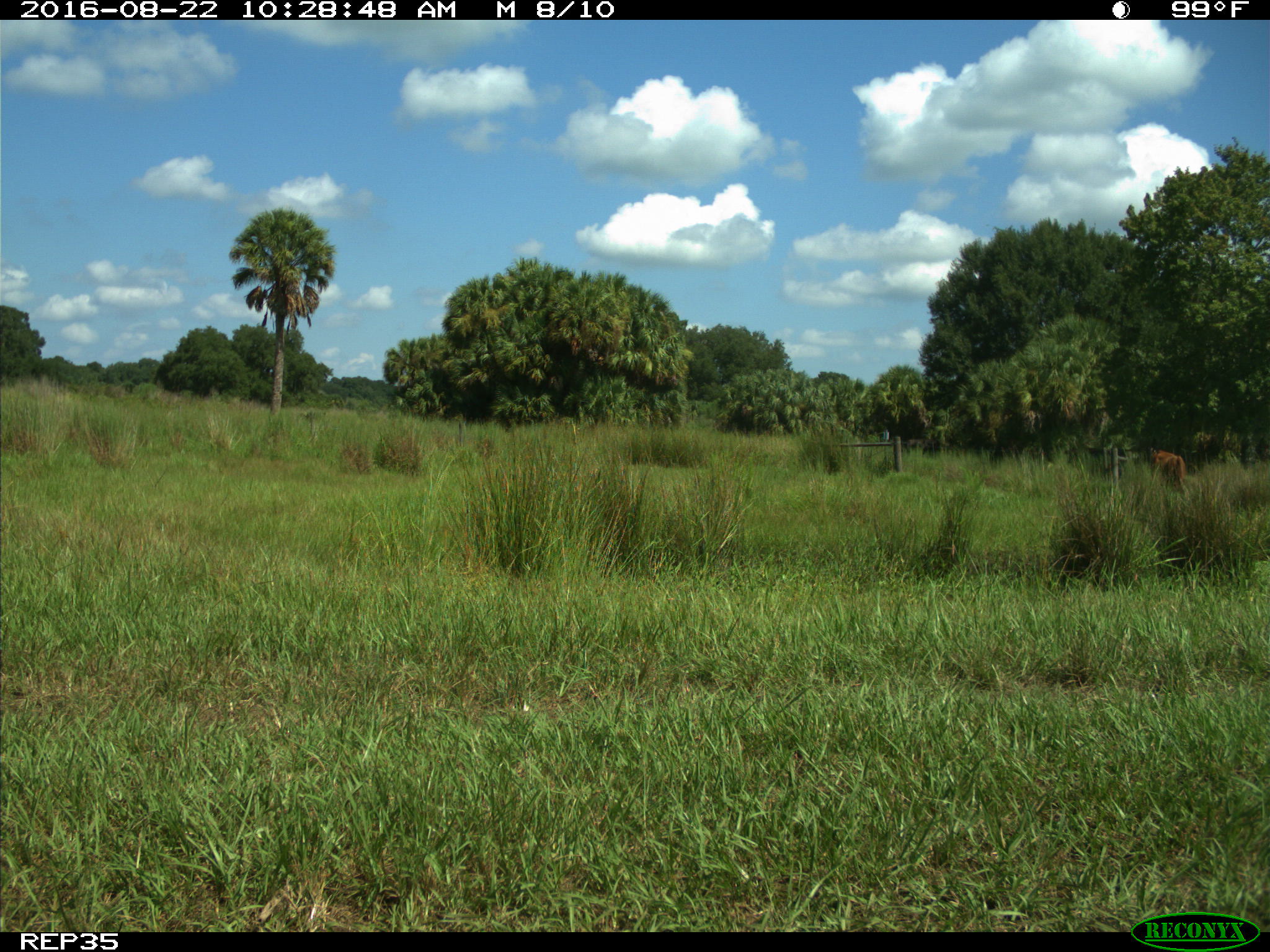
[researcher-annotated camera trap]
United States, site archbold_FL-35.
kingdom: Animalia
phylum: Chordata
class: Mammalia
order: Artiodactyla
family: Bovidae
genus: Bos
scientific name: Bos taurus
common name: domestic cow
Bos taurus (domestic cow).